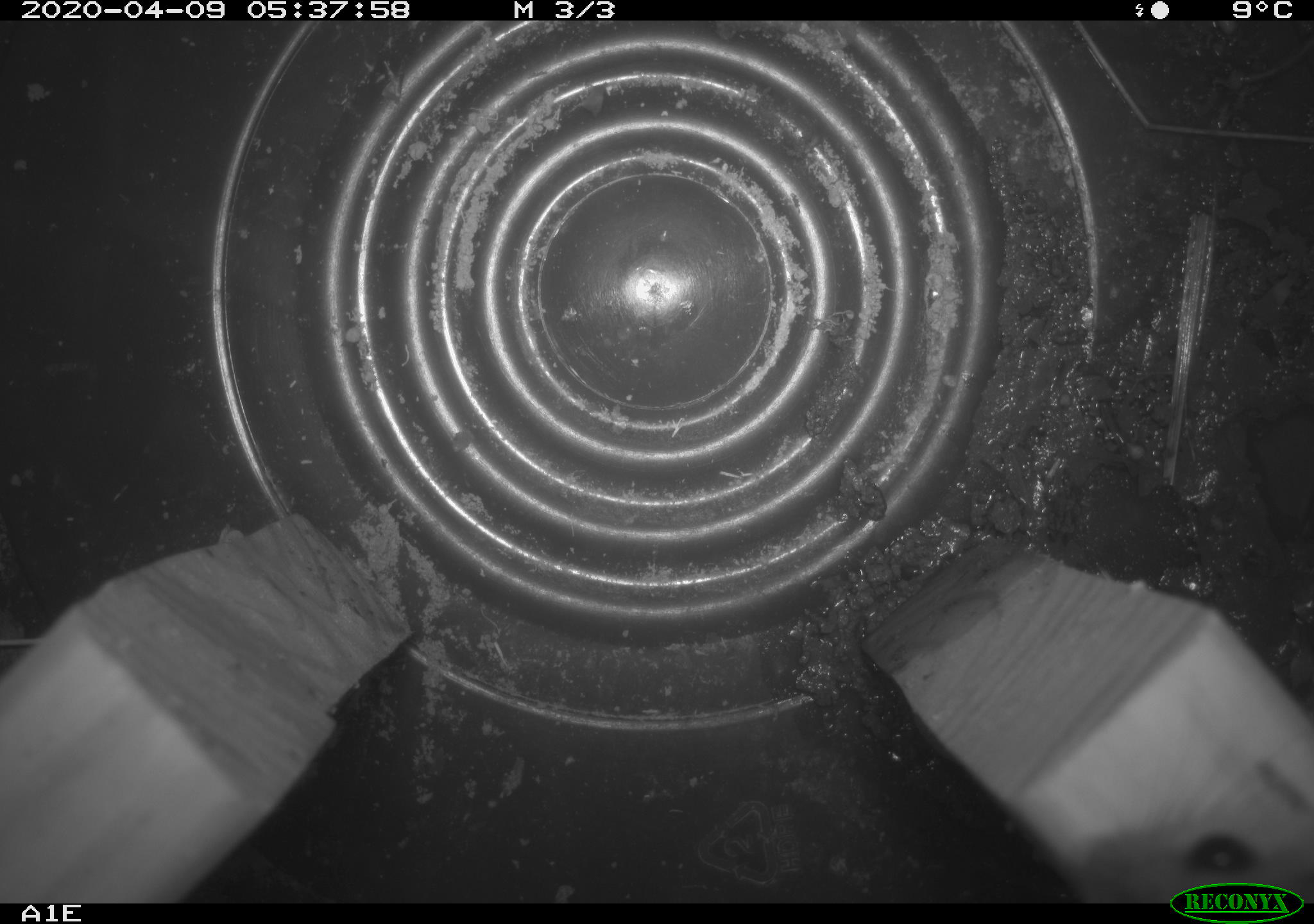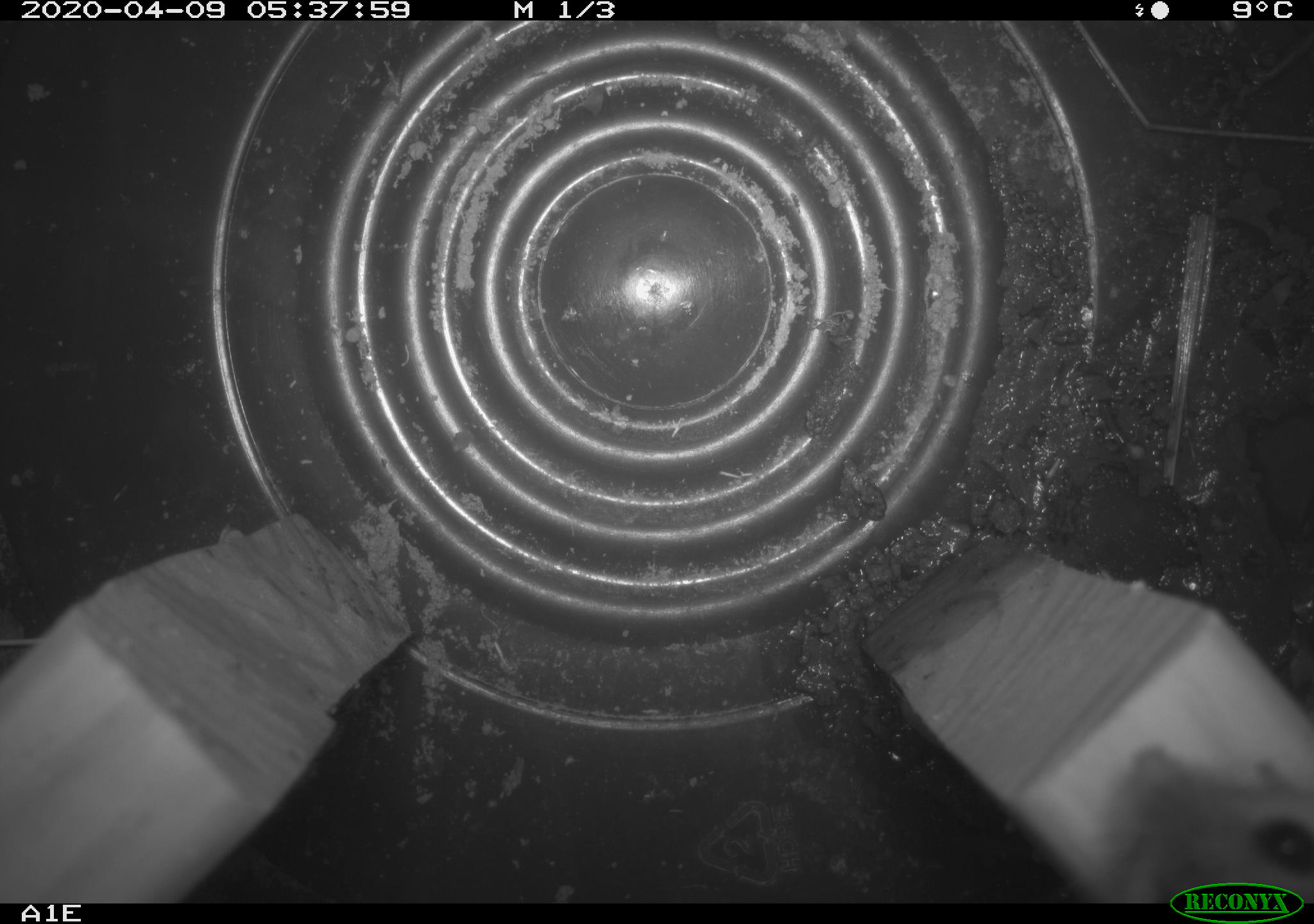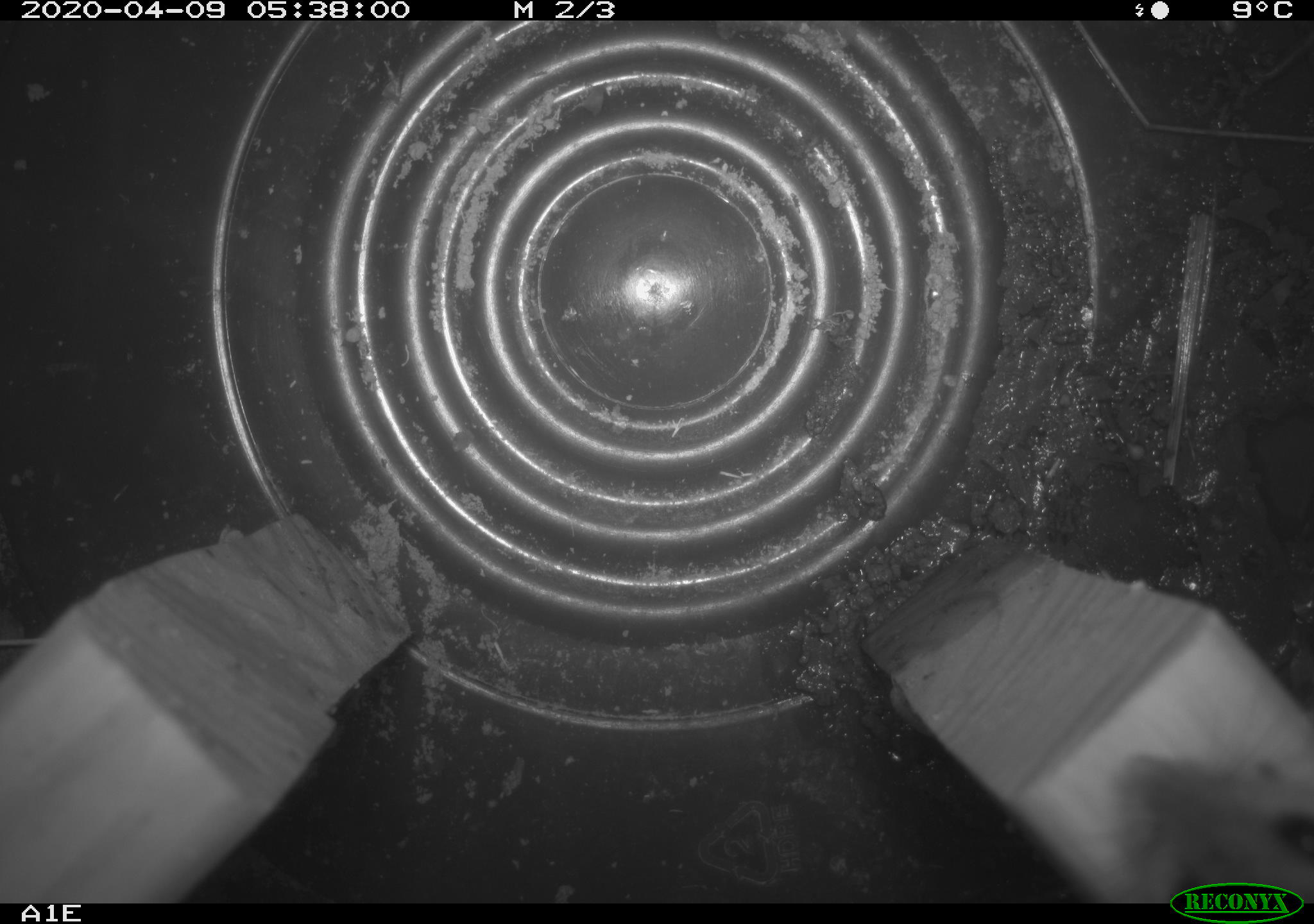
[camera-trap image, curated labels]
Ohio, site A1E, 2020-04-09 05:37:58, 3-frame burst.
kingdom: Animalia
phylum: Chordata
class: Mammalia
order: Rodentia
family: Cricetidae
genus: Peromyscus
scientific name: Peromyscus leucopus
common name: white-footed mouse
White-footed mouse (Peromyscus leucopus).